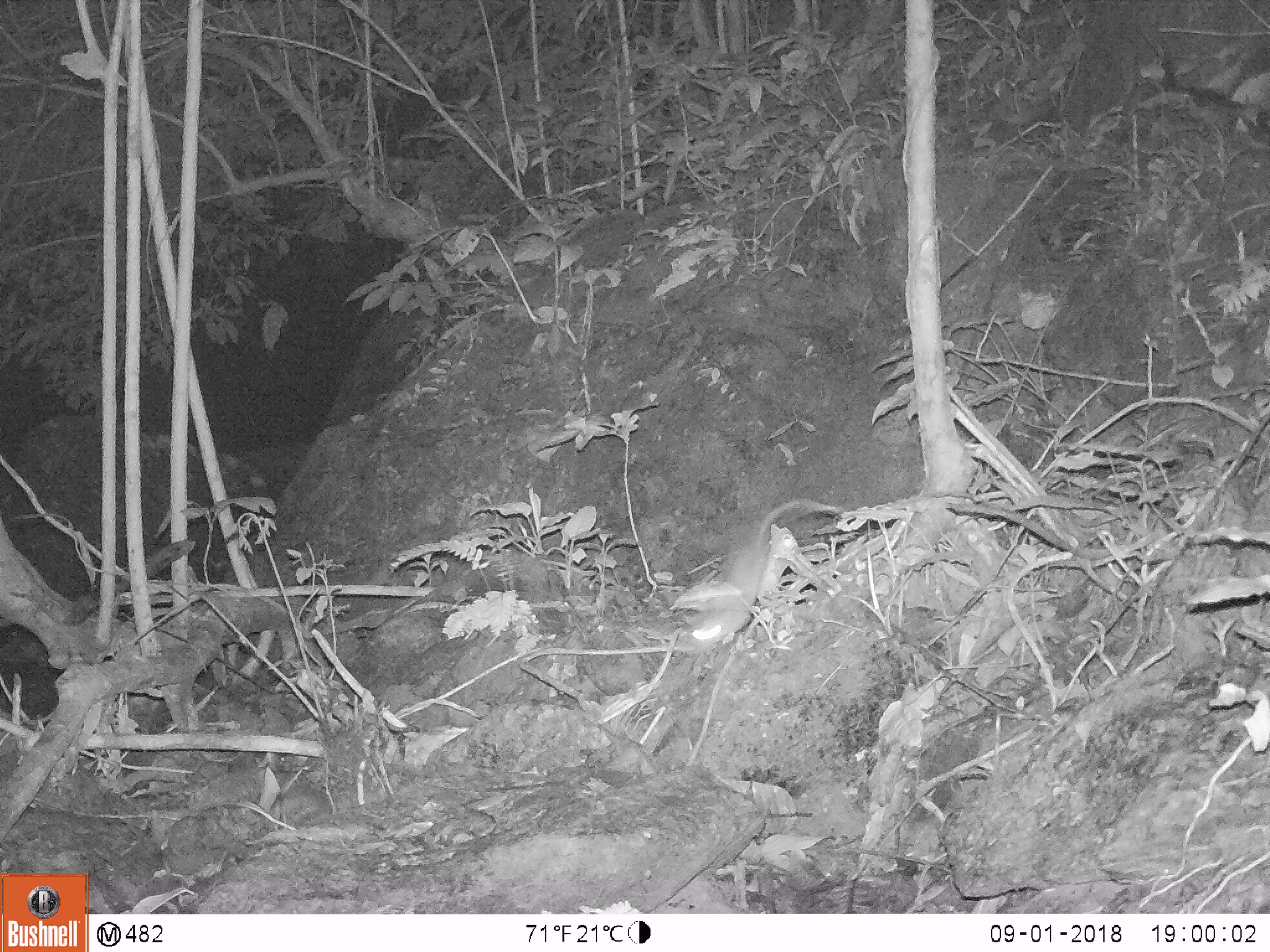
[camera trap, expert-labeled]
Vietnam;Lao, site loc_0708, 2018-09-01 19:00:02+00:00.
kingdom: Animalia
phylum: Chordata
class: Mammalia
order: Rodentia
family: Muridae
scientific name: Muridae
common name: old-world mice and rats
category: unidentified murid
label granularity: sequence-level